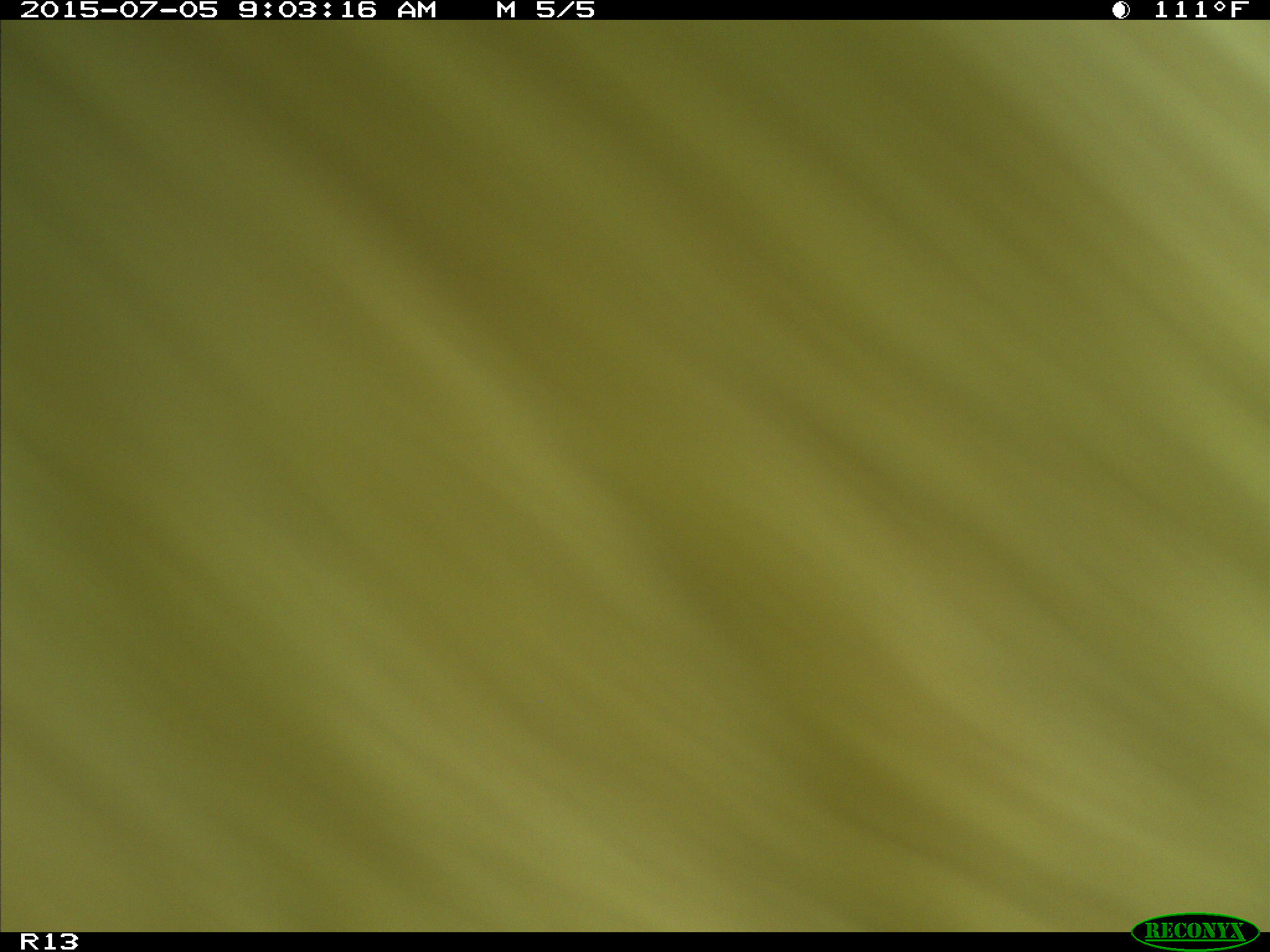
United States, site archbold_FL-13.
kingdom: Animalia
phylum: Chordata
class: Mammalia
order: Artiodactyla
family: Bovidae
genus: Bos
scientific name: Bos taurus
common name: domestic cow